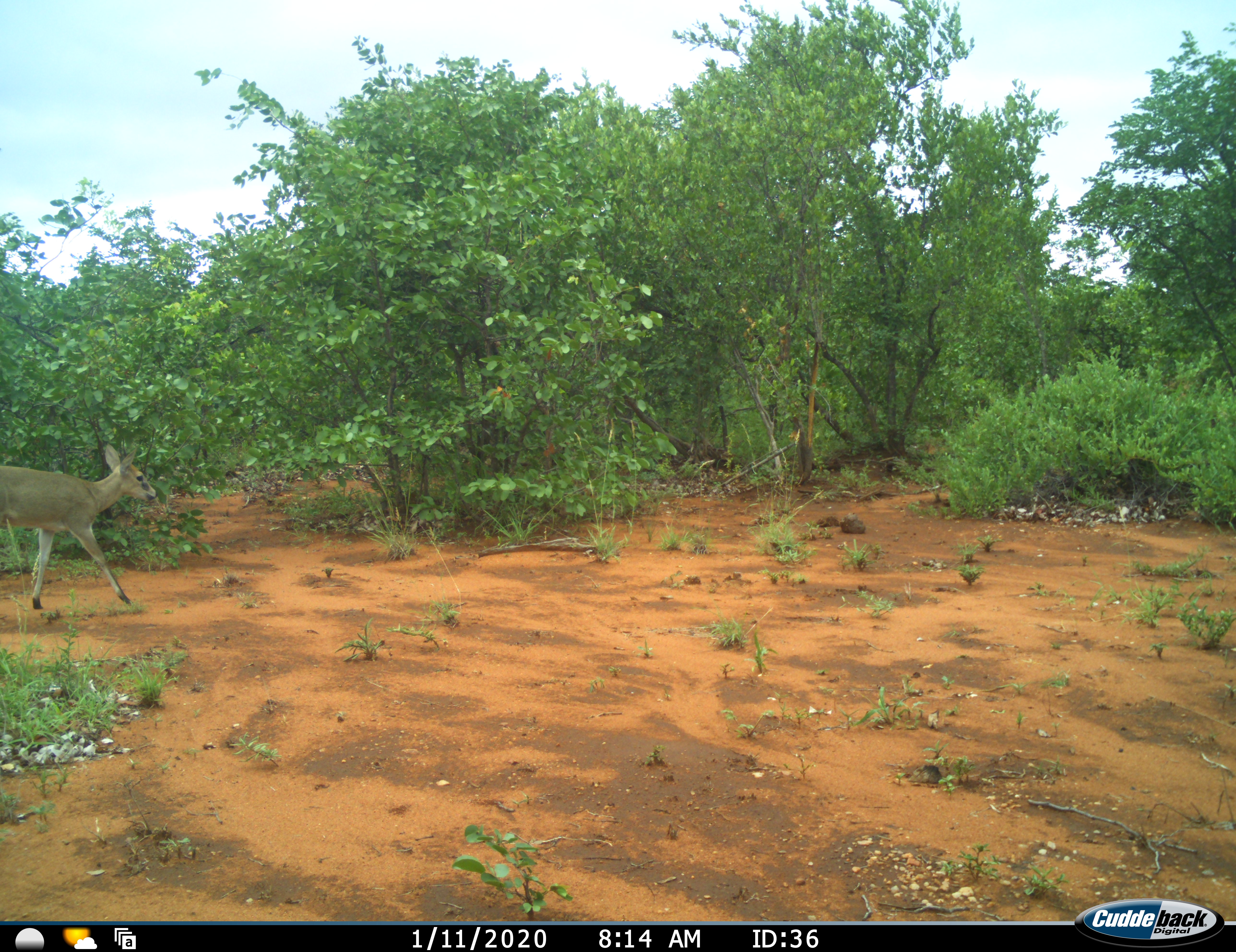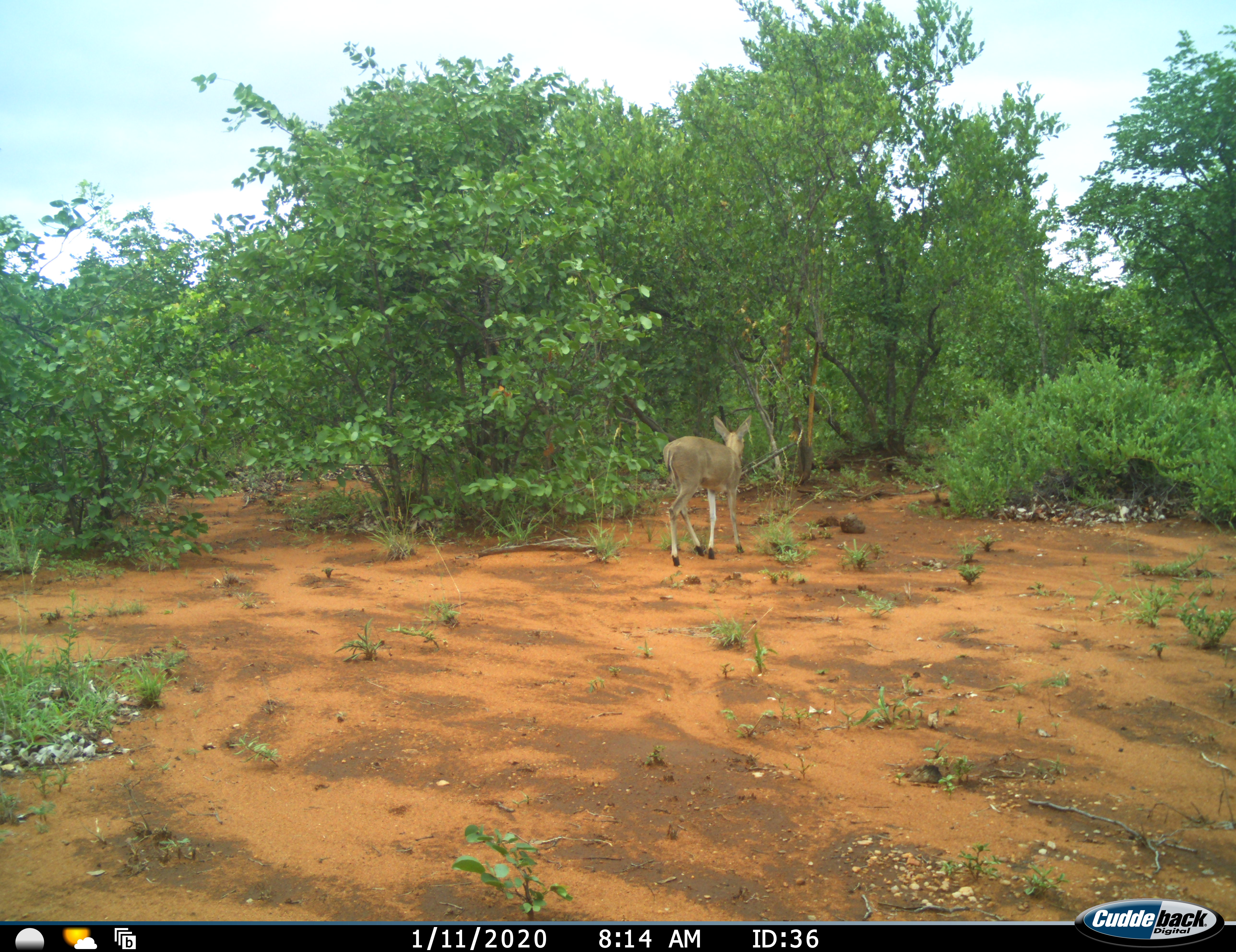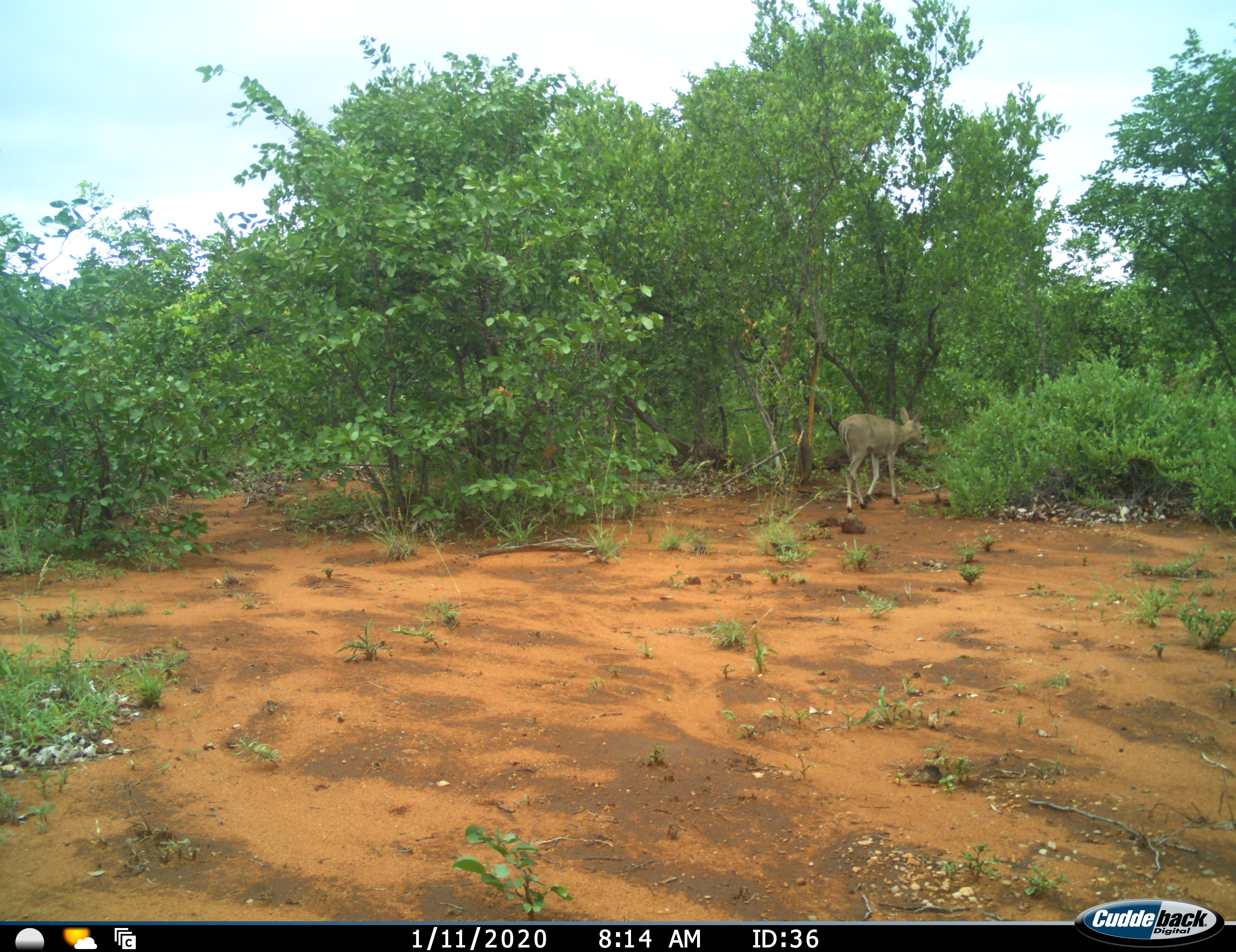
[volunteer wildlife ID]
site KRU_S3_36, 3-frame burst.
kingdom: Animalia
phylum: Chordata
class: Mammalia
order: Artiodactyla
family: Bovidae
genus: Sylvicapra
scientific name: Sylvicapra grimmia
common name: common duiker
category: duikercommongrey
Duikercommongrey (common duiker) (Sylvicapra grimmia), count 1. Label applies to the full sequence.